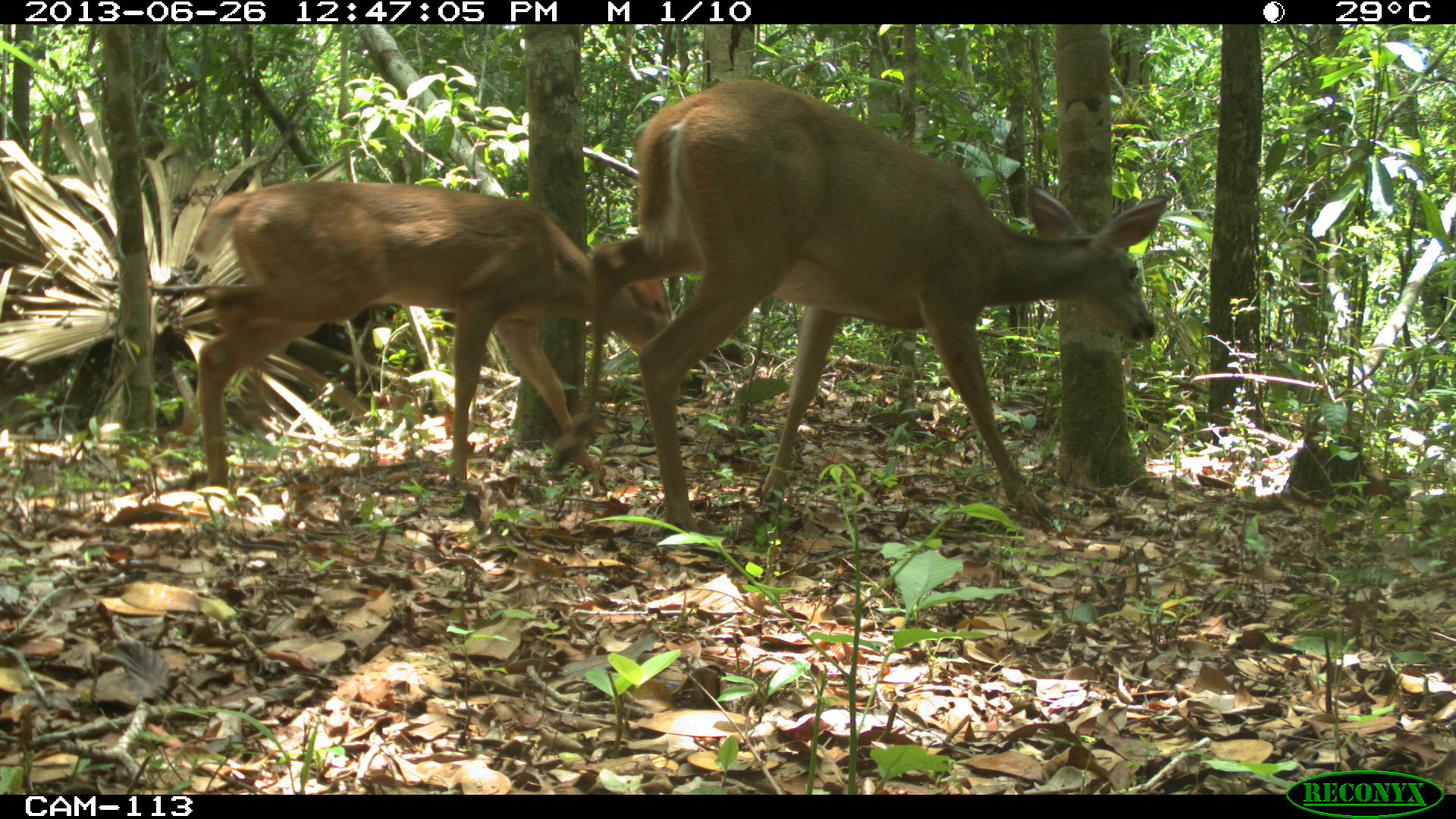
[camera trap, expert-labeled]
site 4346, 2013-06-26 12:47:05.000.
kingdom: Animalia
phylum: Chordata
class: Mammalia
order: Artiodactyla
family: Cervidae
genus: Odocoileus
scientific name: Odocoileus virginianus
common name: white-tailed deer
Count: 2.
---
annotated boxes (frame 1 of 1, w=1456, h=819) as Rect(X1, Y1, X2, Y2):
odocoileus virginianus: Rect(535, 77, 1169, 521); Rect(189, 179, 674, 491)